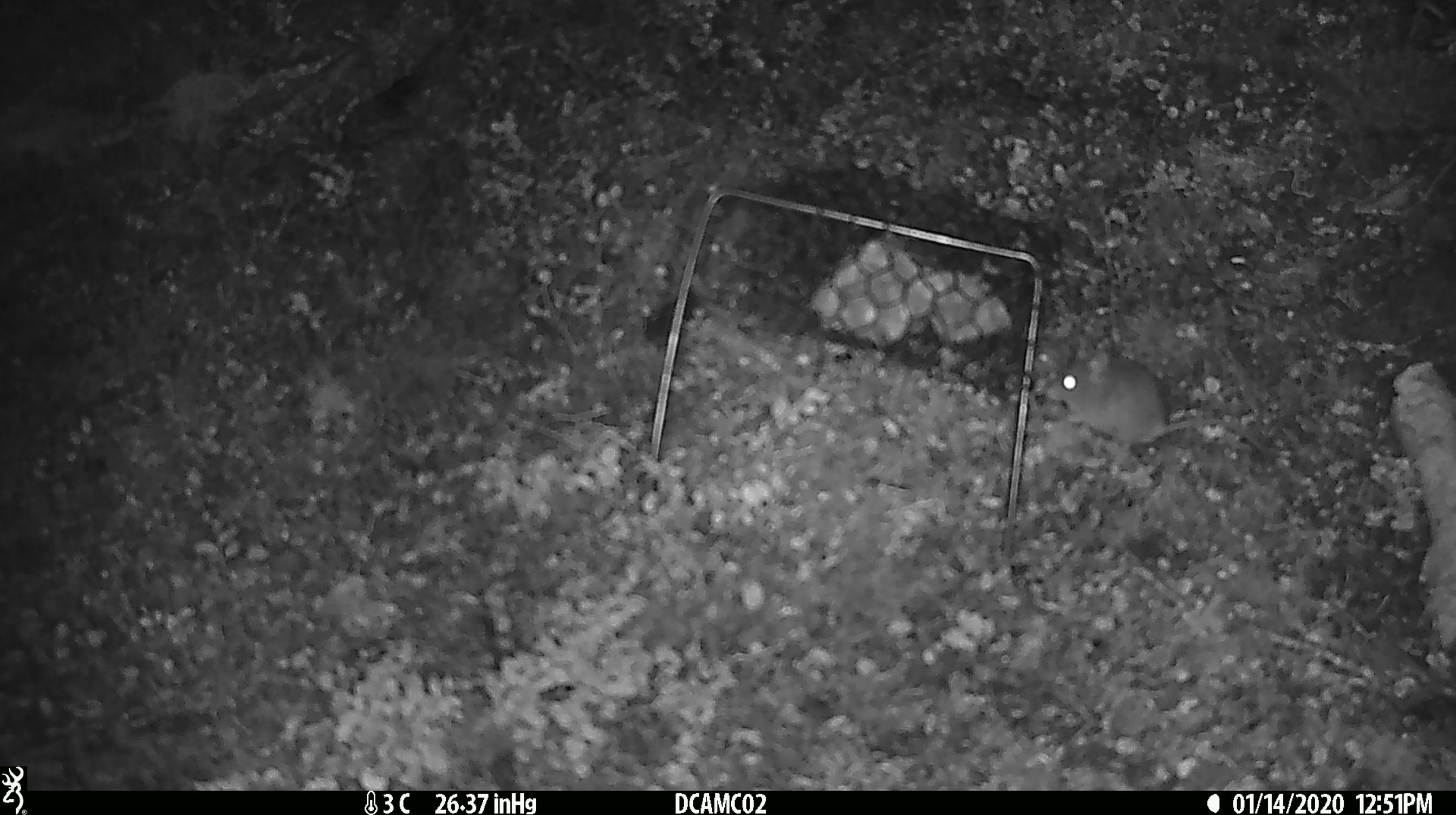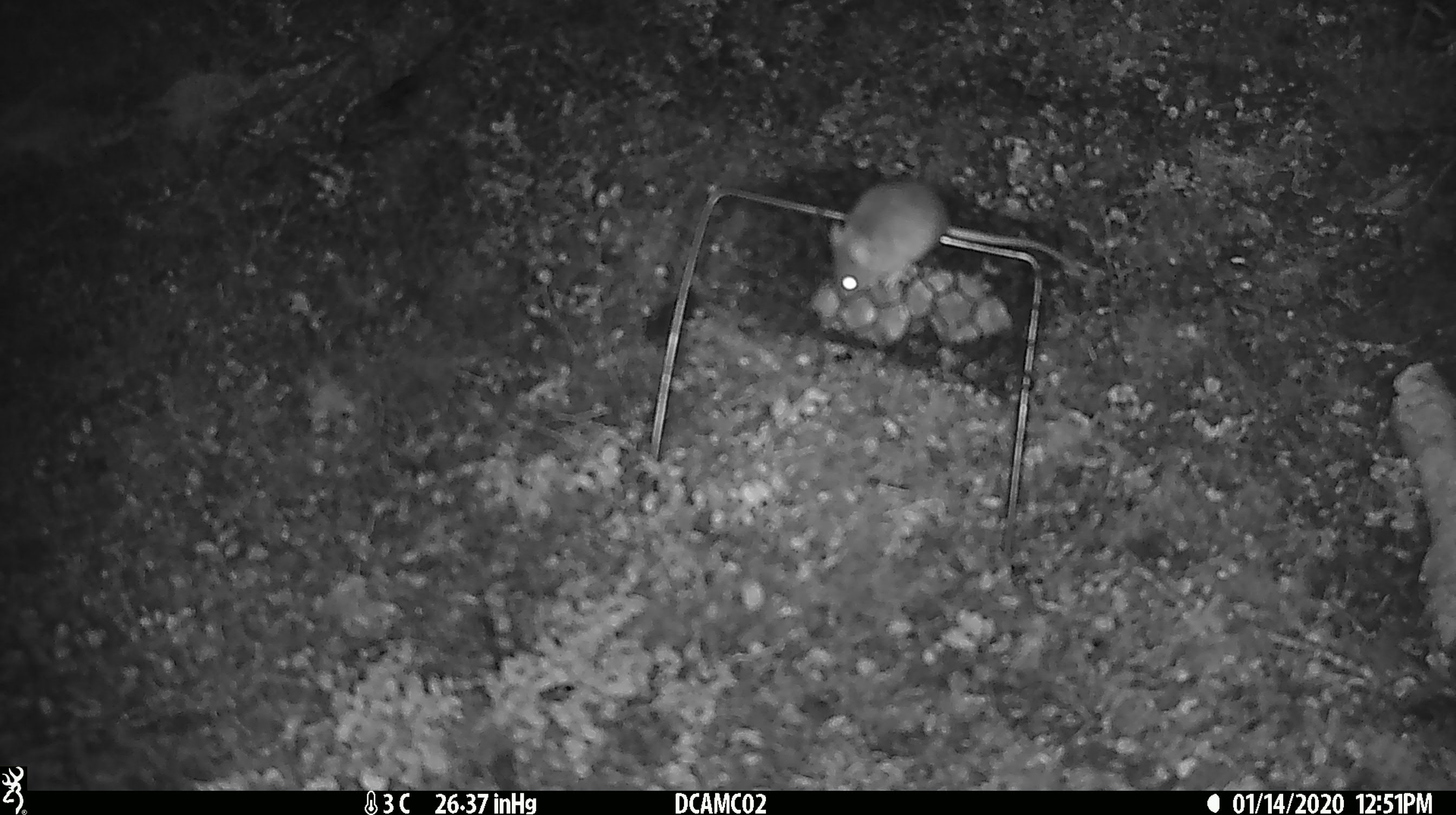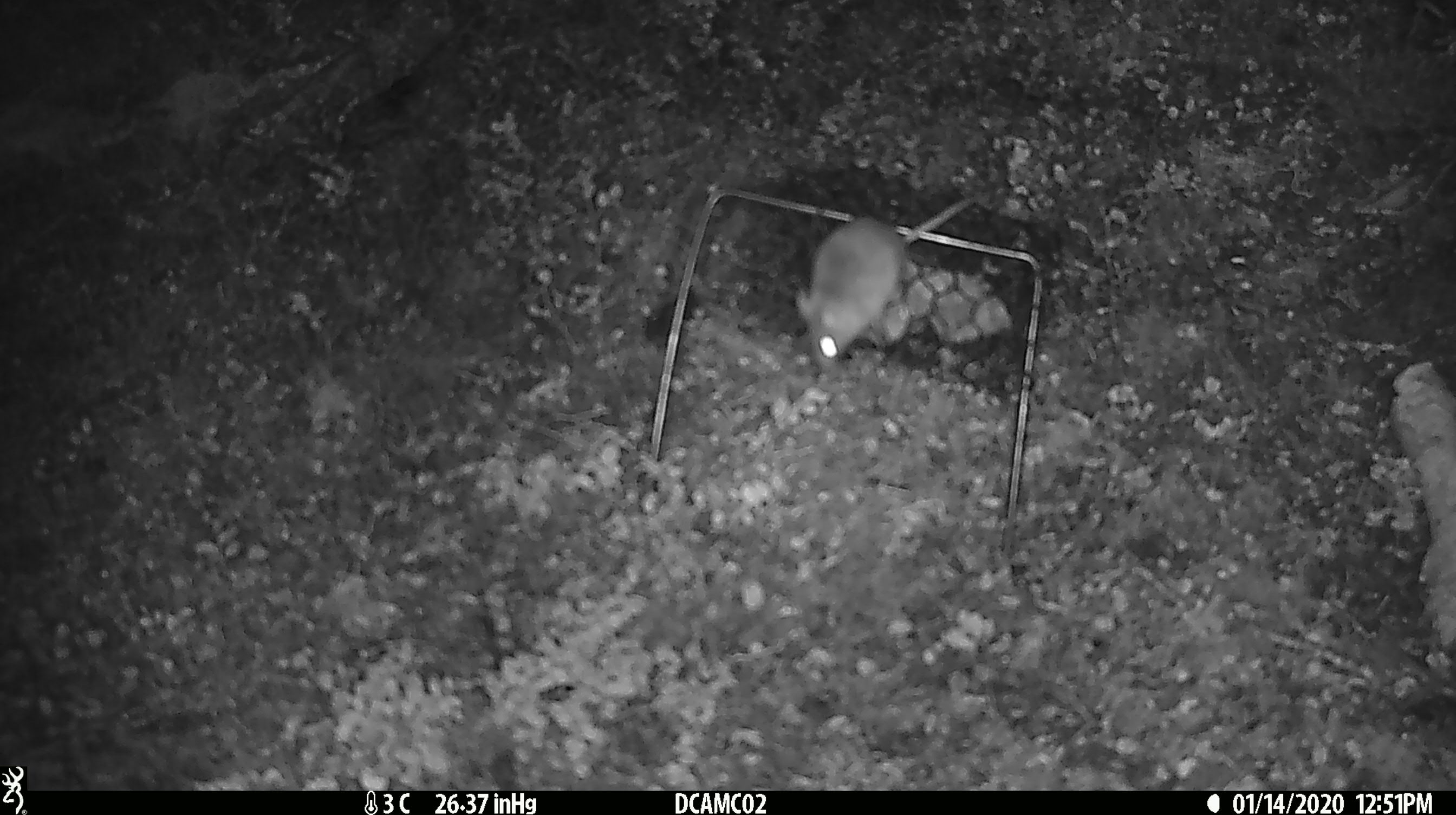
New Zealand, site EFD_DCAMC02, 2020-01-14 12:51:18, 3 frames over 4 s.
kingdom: Animalia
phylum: Chordata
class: Mammalia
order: Rodentia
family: Muridae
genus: Mus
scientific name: Mus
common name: mouse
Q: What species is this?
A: Mouse (Mus).